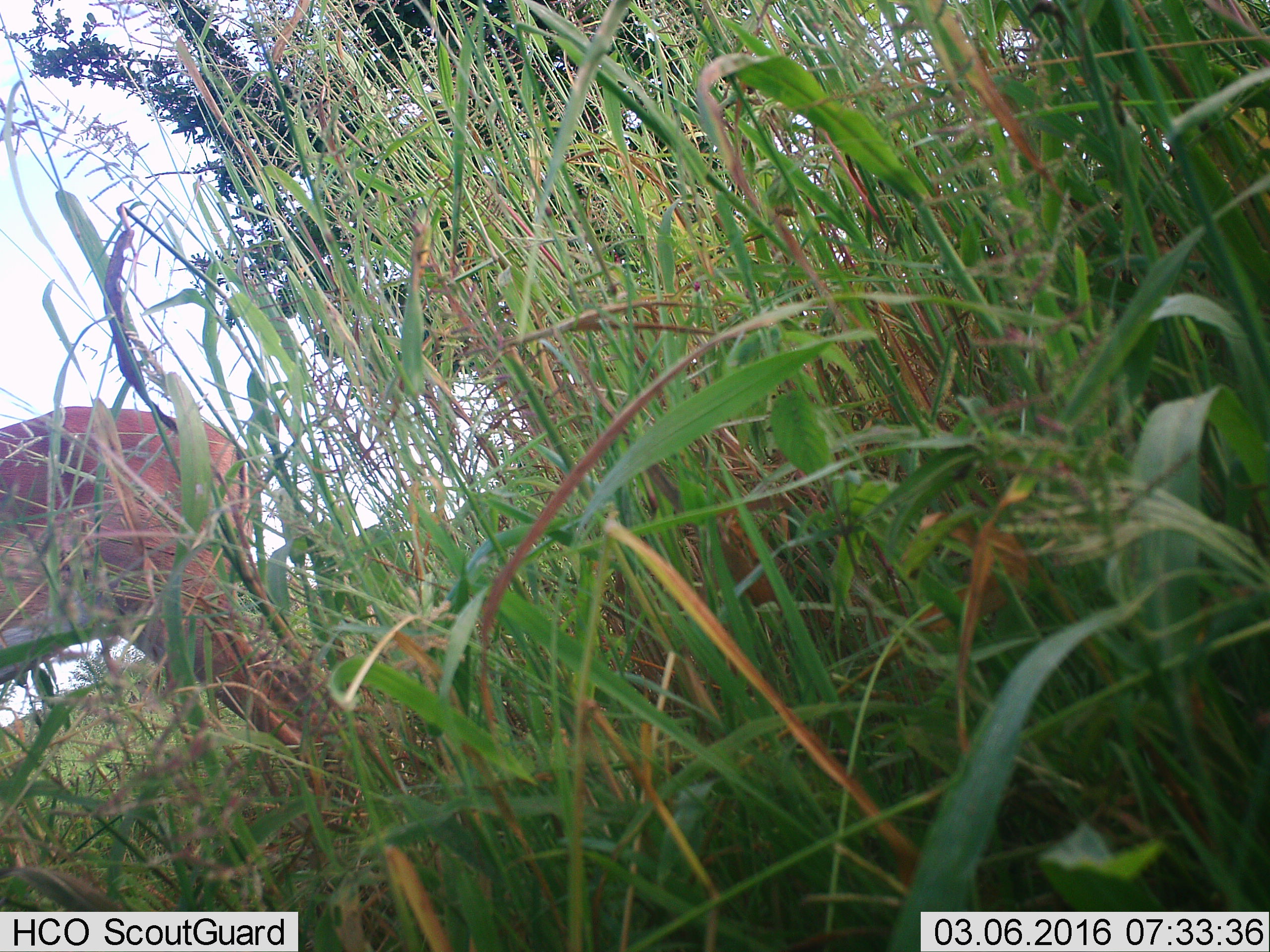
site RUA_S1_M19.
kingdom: Animalia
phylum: Chordata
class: Mammalia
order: Artiodactyla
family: Bovidae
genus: Aepyceros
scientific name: Aepyceros melampus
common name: impala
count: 1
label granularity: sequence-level